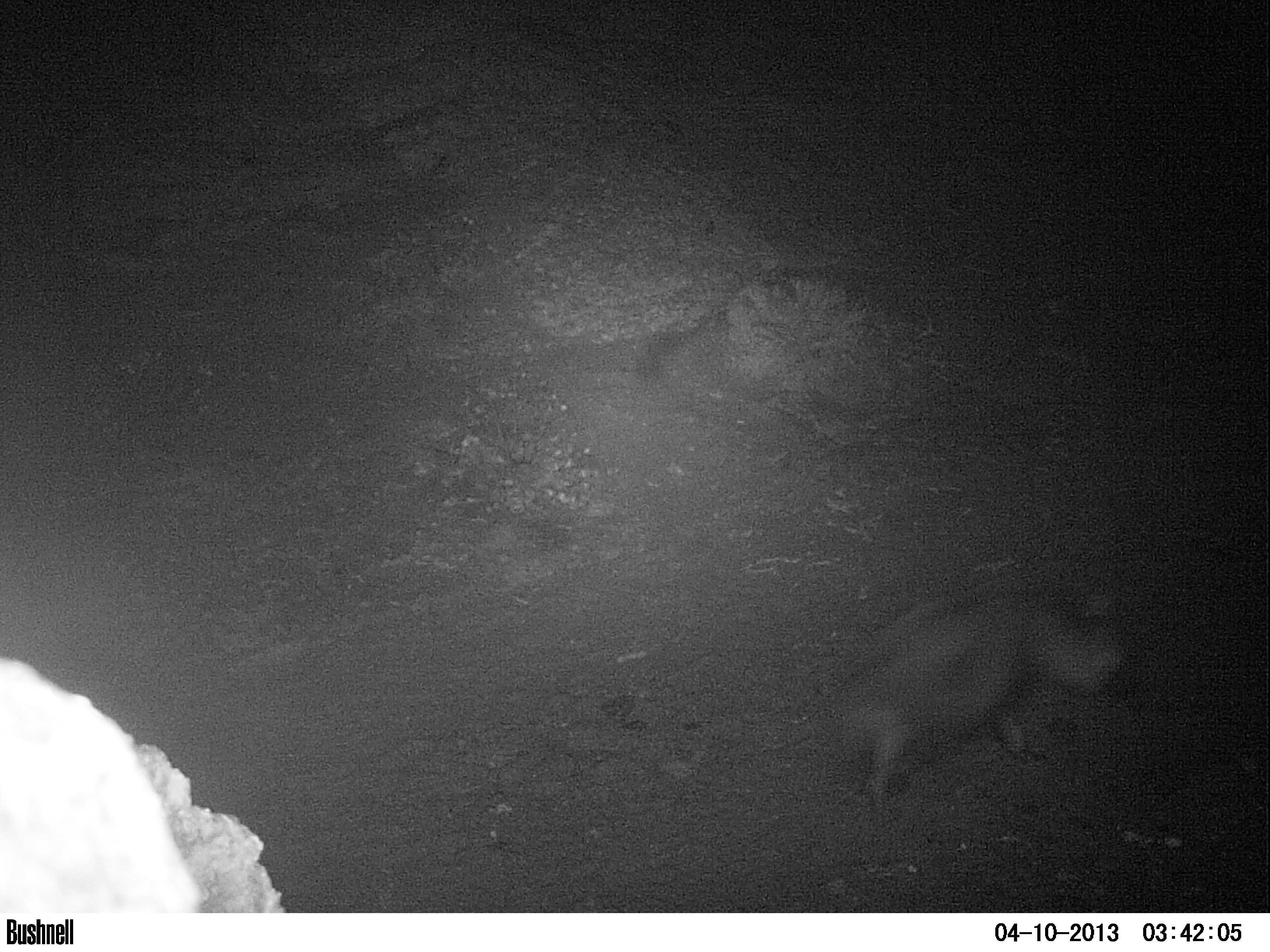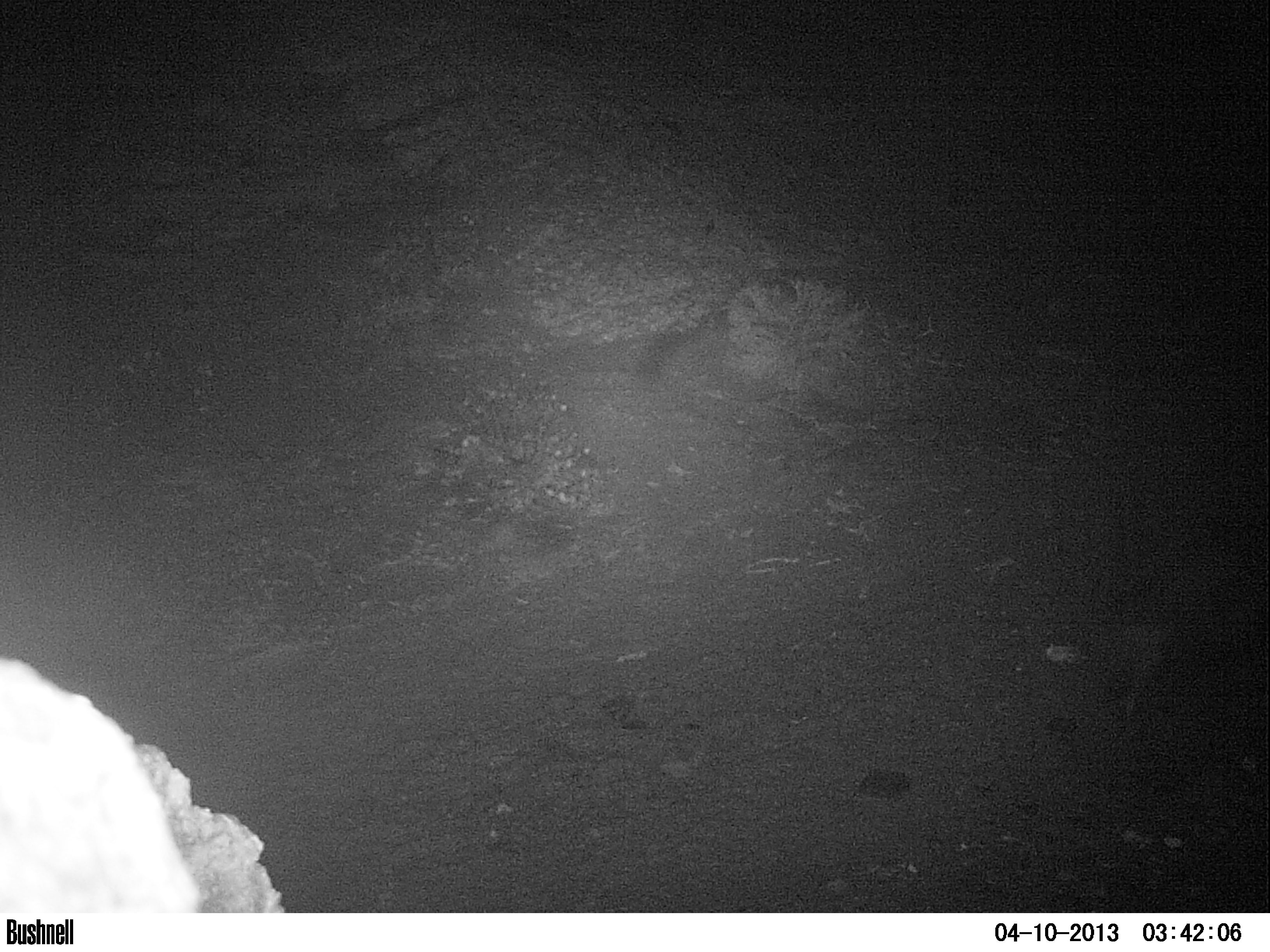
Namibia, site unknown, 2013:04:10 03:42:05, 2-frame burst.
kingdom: Animalia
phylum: Chordata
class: Mammalia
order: Carnivora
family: Hyaenidae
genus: Parahyaena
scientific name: Parahyaena brunnea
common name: brown hyena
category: hyaena brunnea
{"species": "hyaena brunnea (brown hyena) (Parahyaena brunnea)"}